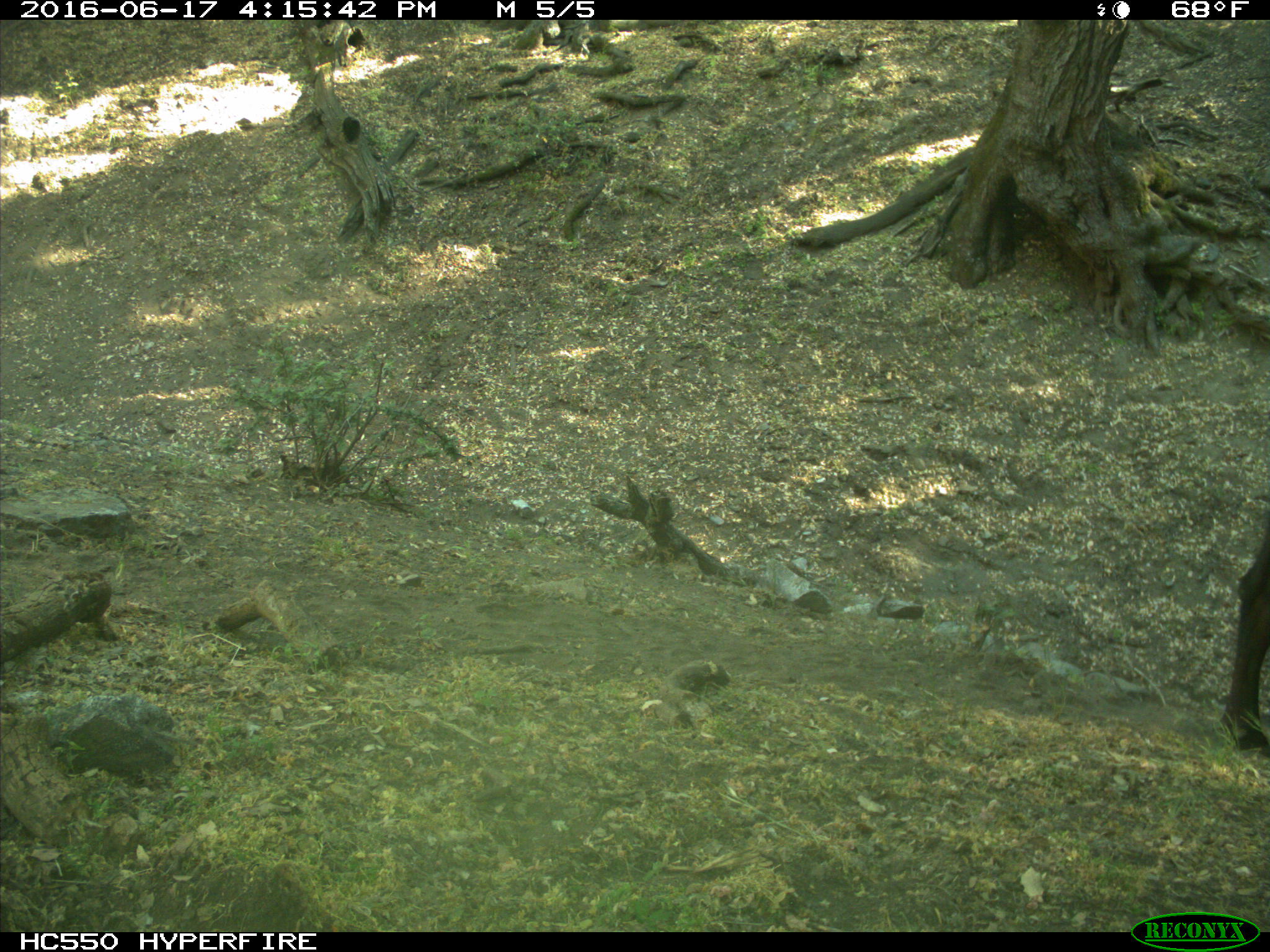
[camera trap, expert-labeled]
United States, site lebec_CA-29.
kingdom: Animalia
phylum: Chordata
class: Mammalia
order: Artiodactyla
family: Bovidae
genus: Bos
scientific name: Bos taurus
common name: domestic cow